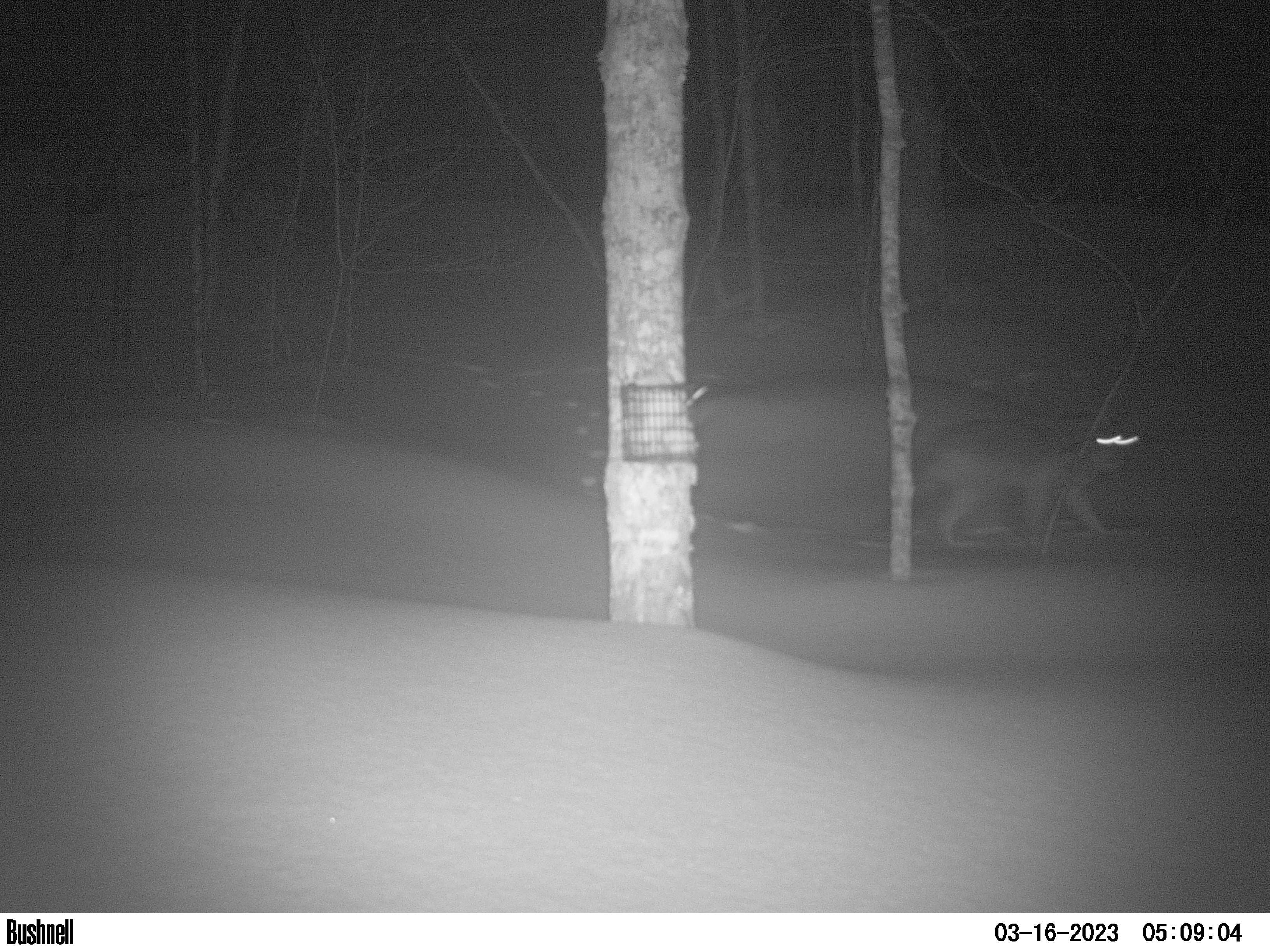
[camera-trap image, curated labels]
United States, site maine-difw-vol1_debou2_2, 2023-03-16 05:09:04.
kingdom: Animalia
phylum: Chordata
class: Mammalia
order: Carnivora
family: Canidae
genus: Canis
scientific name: Canis latrans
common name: coyote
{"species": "coyote (Canis latrans)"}